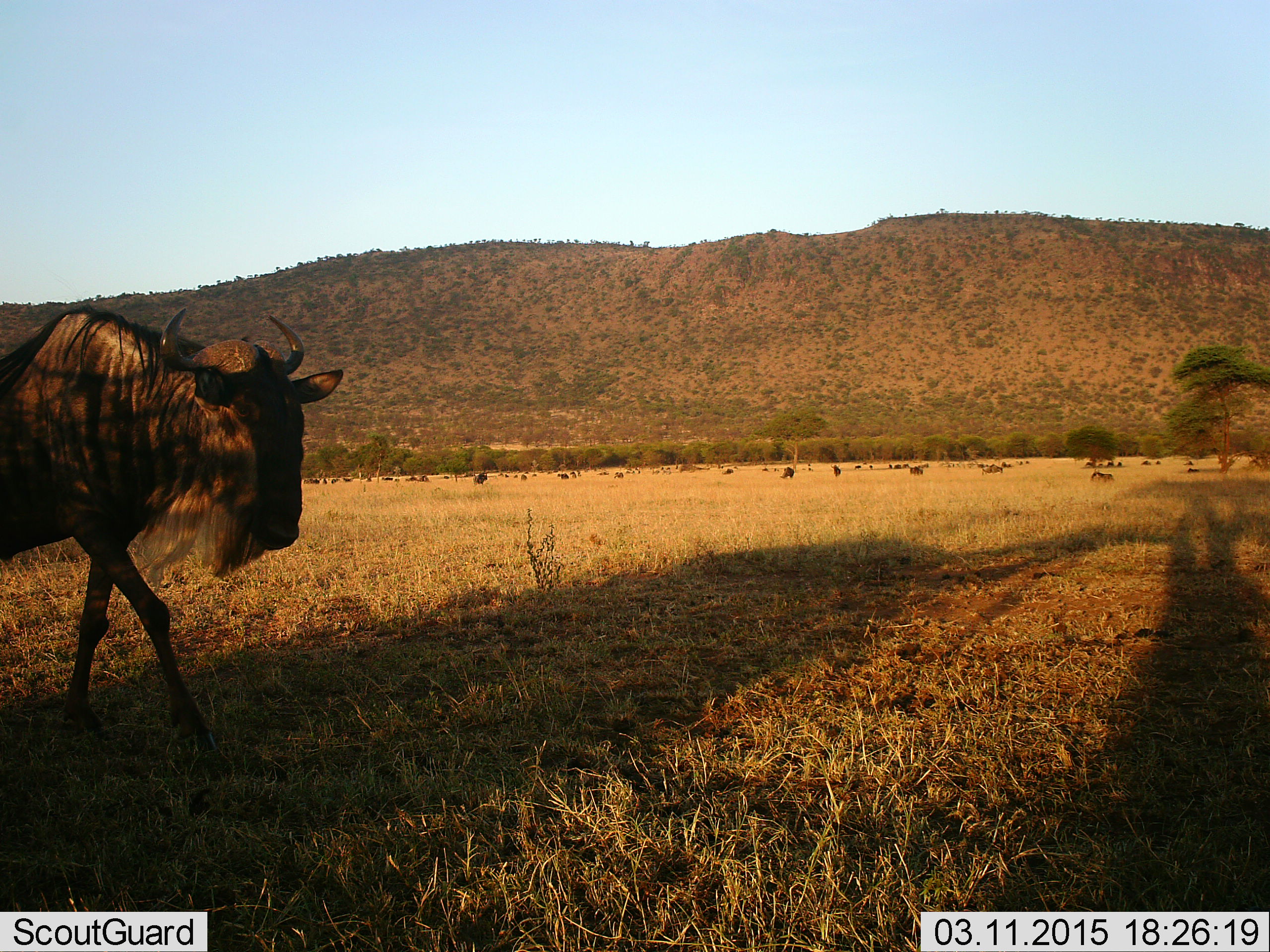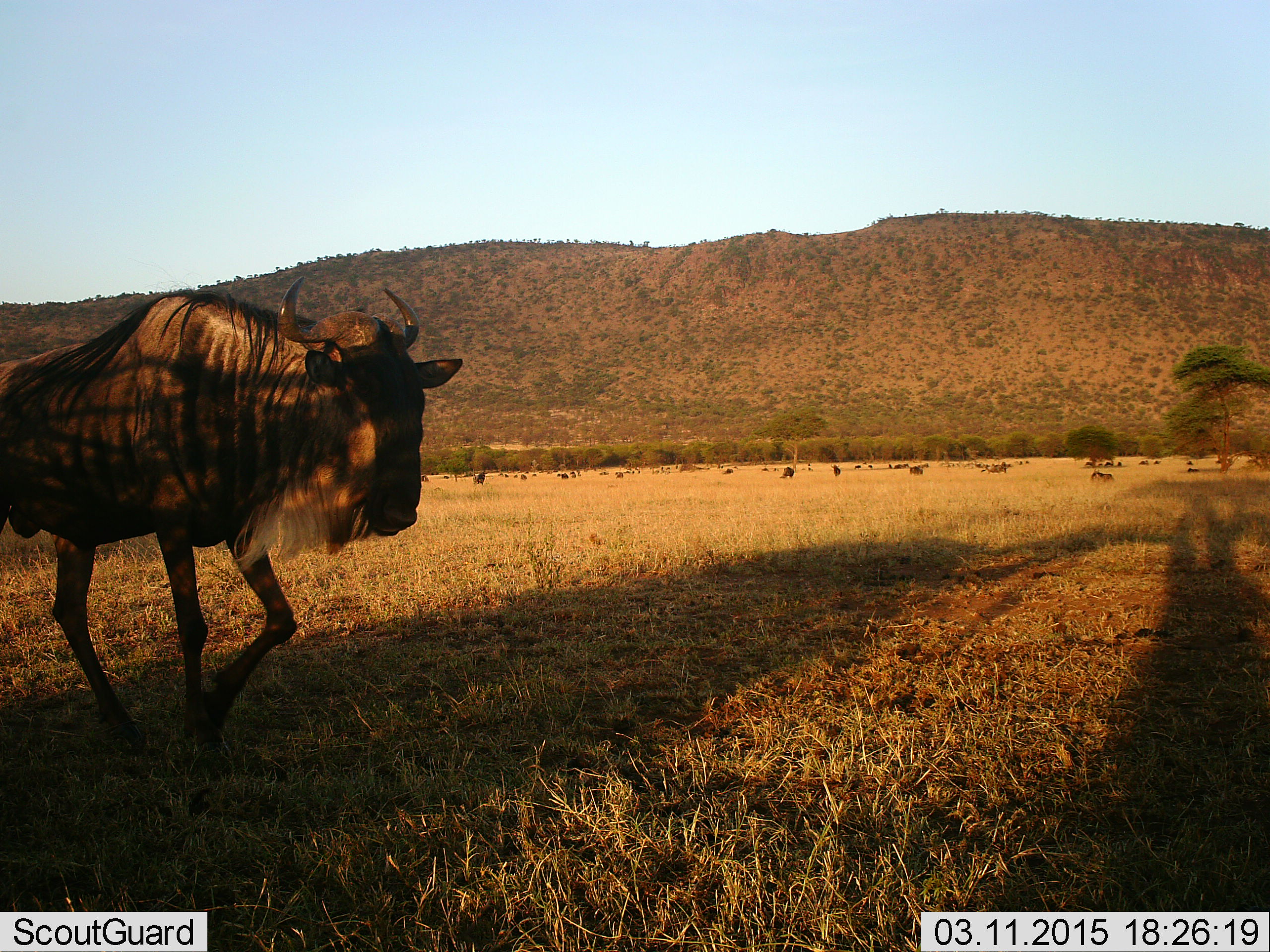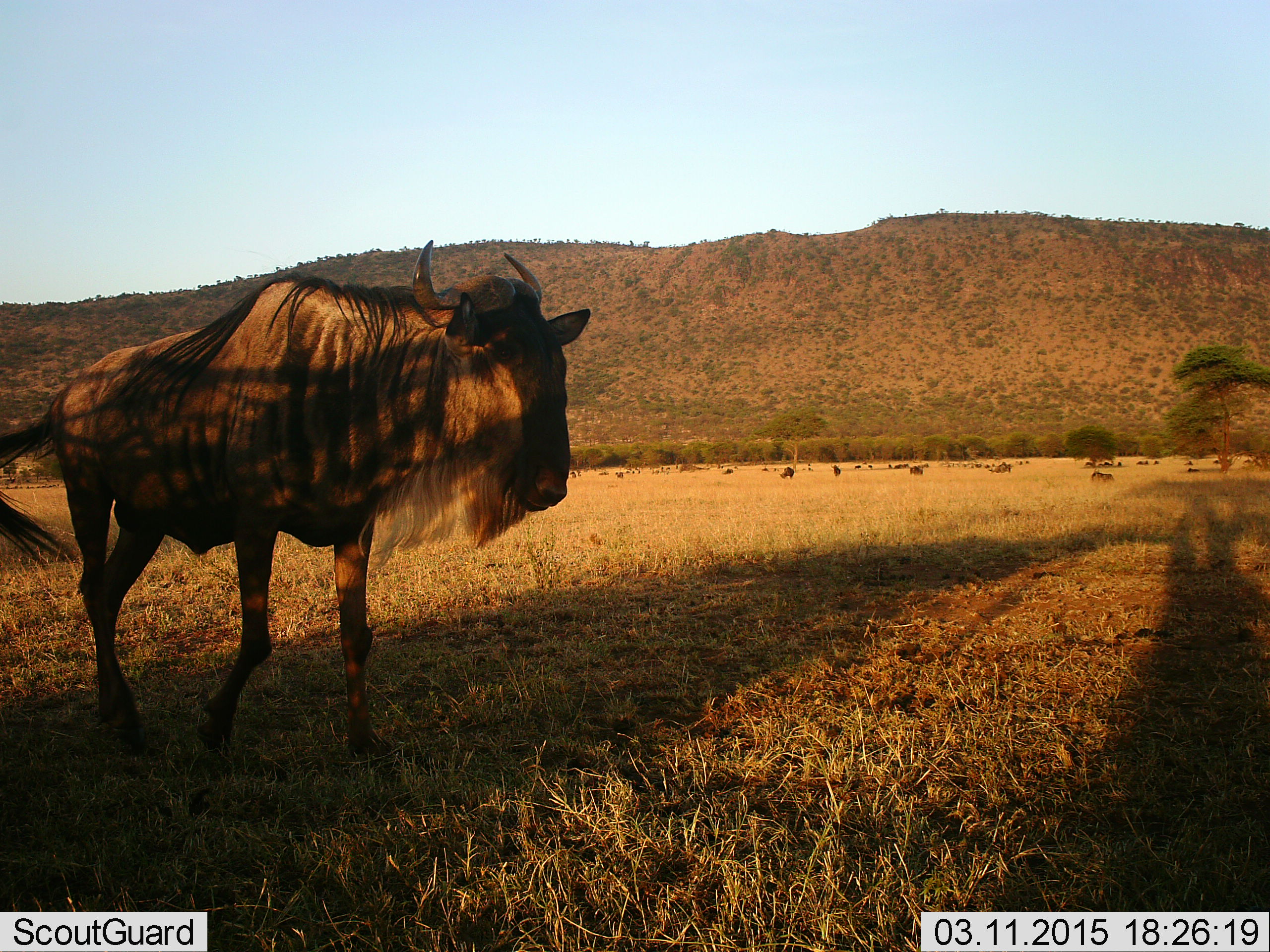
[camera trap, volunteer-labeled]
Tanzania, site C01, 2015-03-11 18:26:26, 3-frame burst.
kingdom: Animalia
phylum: Chordata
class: Mammalia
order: Artiodactyla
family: Bovidae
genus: Connochaetes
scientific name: Connochaetes taurinus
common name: blue wildebeest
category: wildebeest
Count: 11-50.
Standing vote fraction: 40%.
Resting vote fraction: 40%.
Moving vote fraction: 90%.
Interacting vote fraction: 0%.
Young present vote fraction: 0%.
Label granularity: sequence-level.